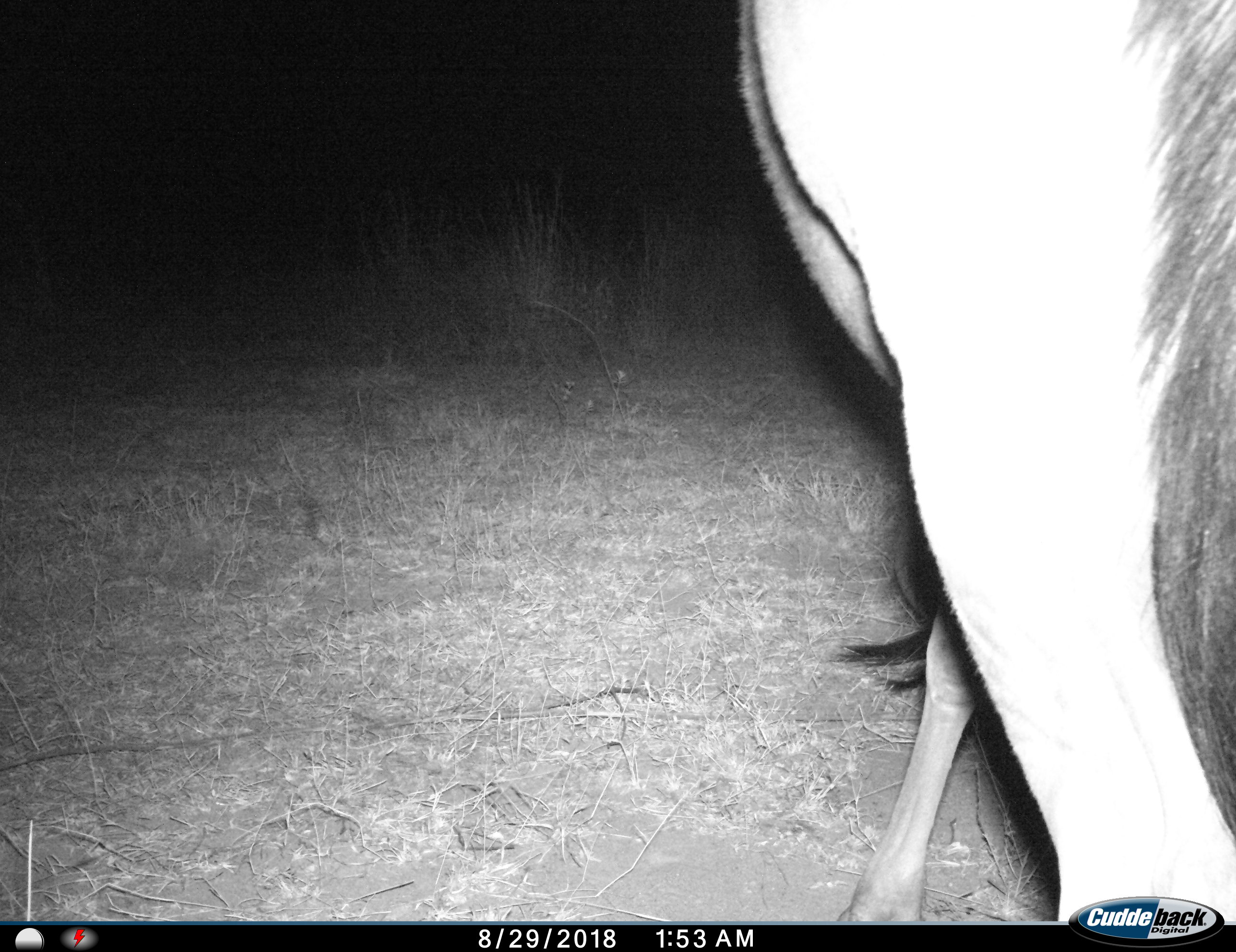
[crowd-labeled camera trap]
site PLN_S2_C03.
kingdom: Animalia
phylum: Chordata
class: Mammalia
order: Artiodactyla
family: Bovidae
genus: Connochaetes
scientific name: Connochaetes taurinus taurinus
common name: blue wildebeest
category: wildebeestblue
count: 1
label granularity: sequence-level